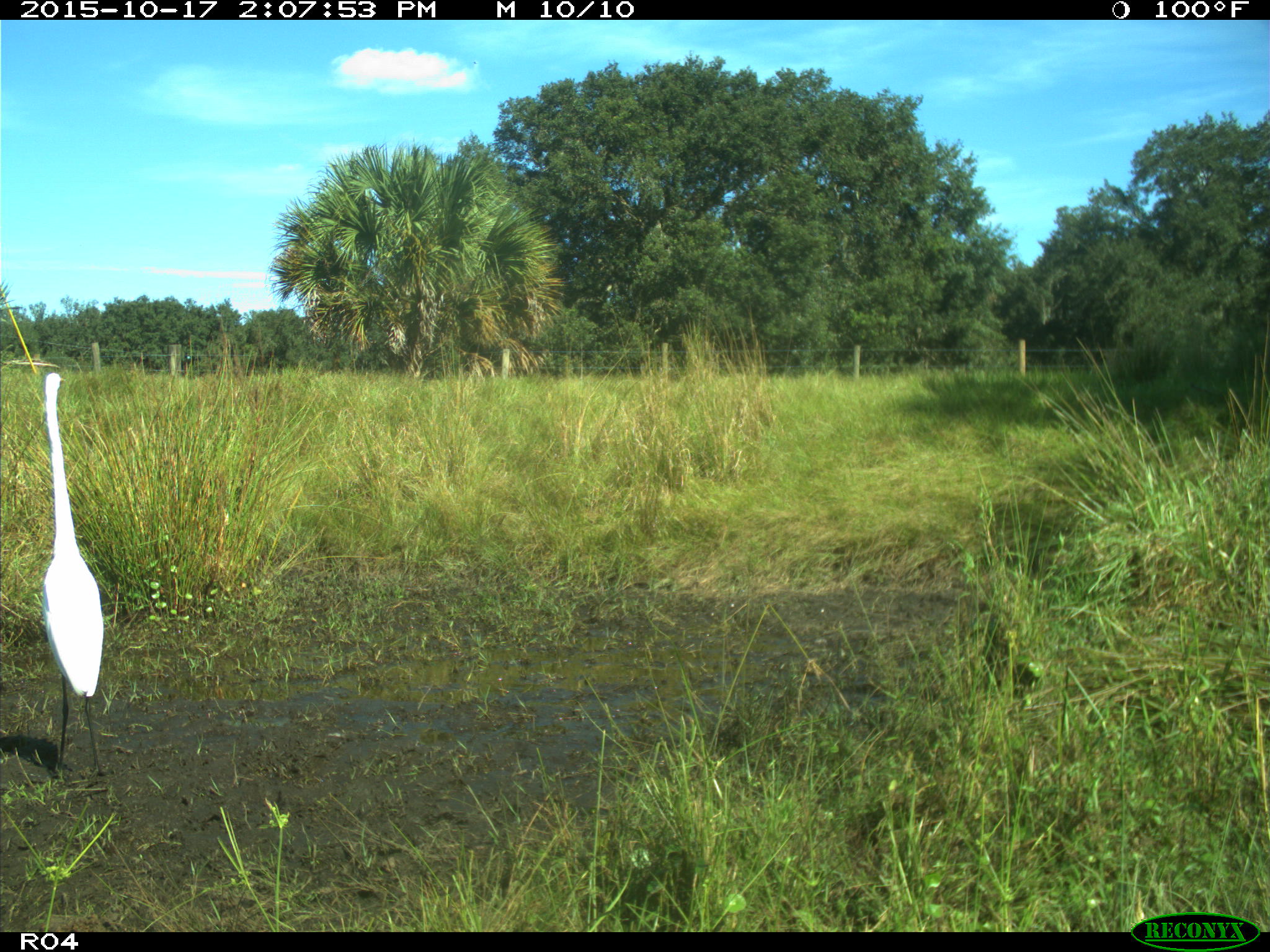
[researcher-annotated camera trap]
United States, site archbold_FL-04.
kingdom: Animalia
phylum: Chordata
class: Aves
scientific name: Aves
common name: birds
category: unidentified bird